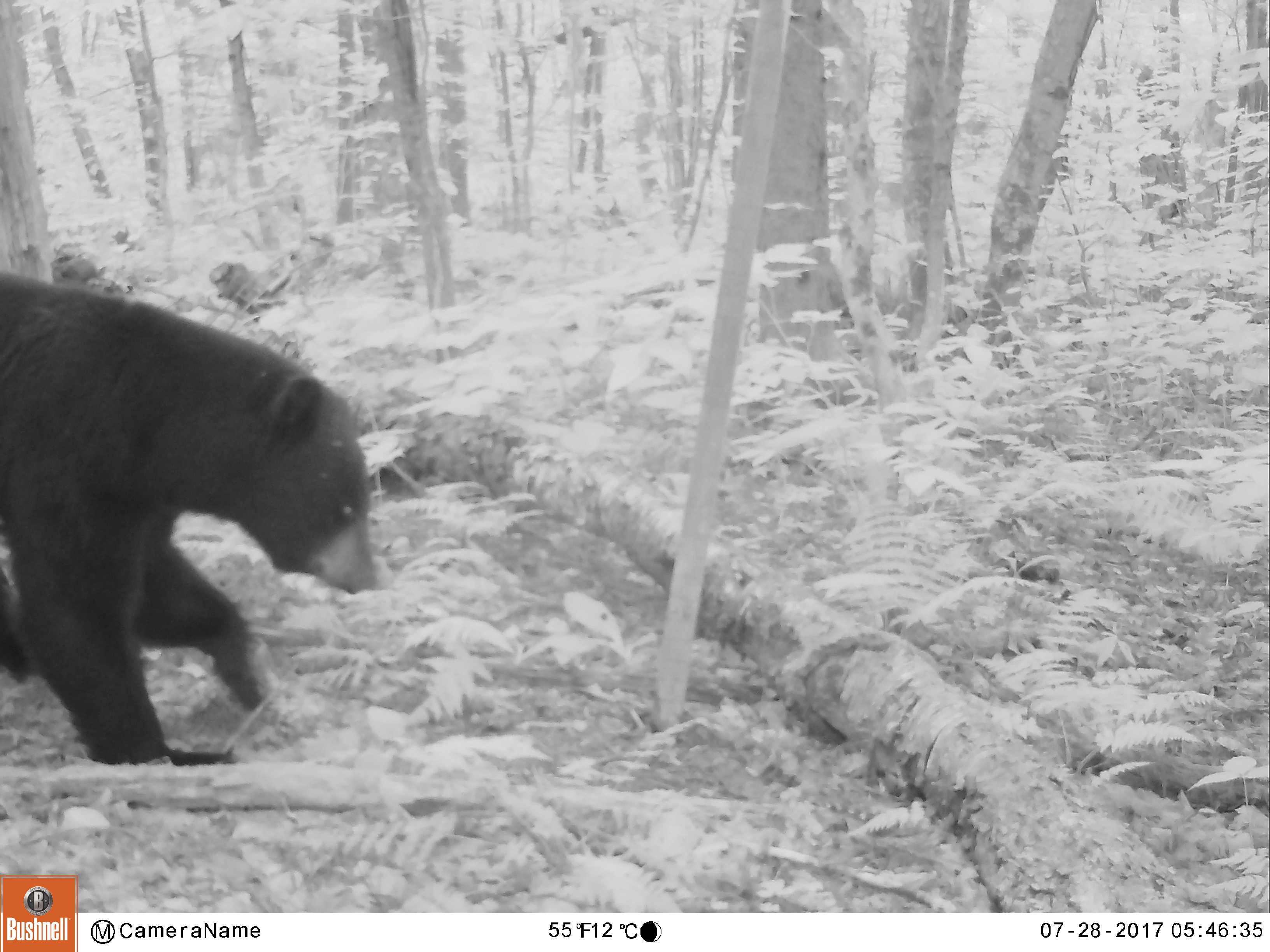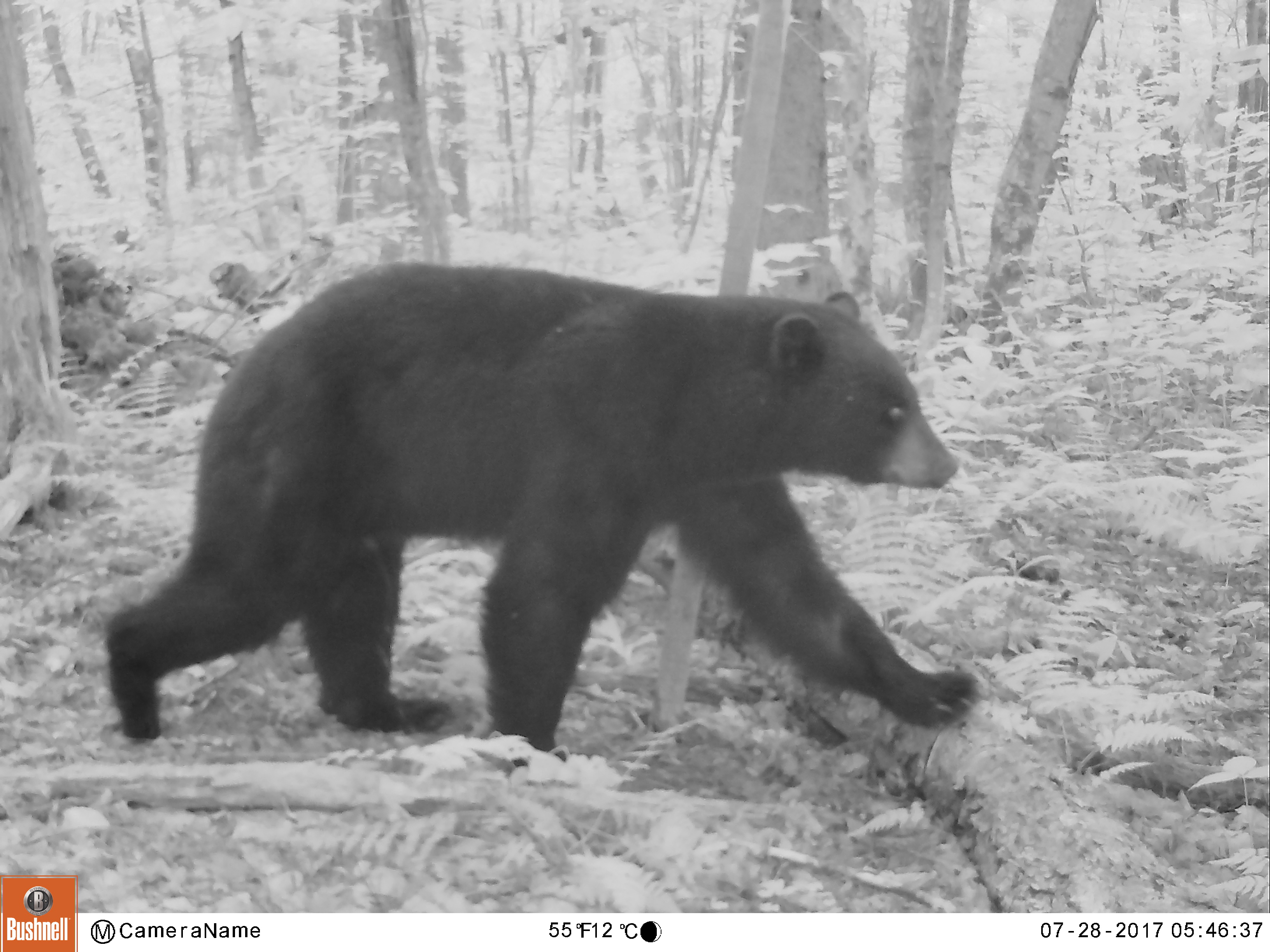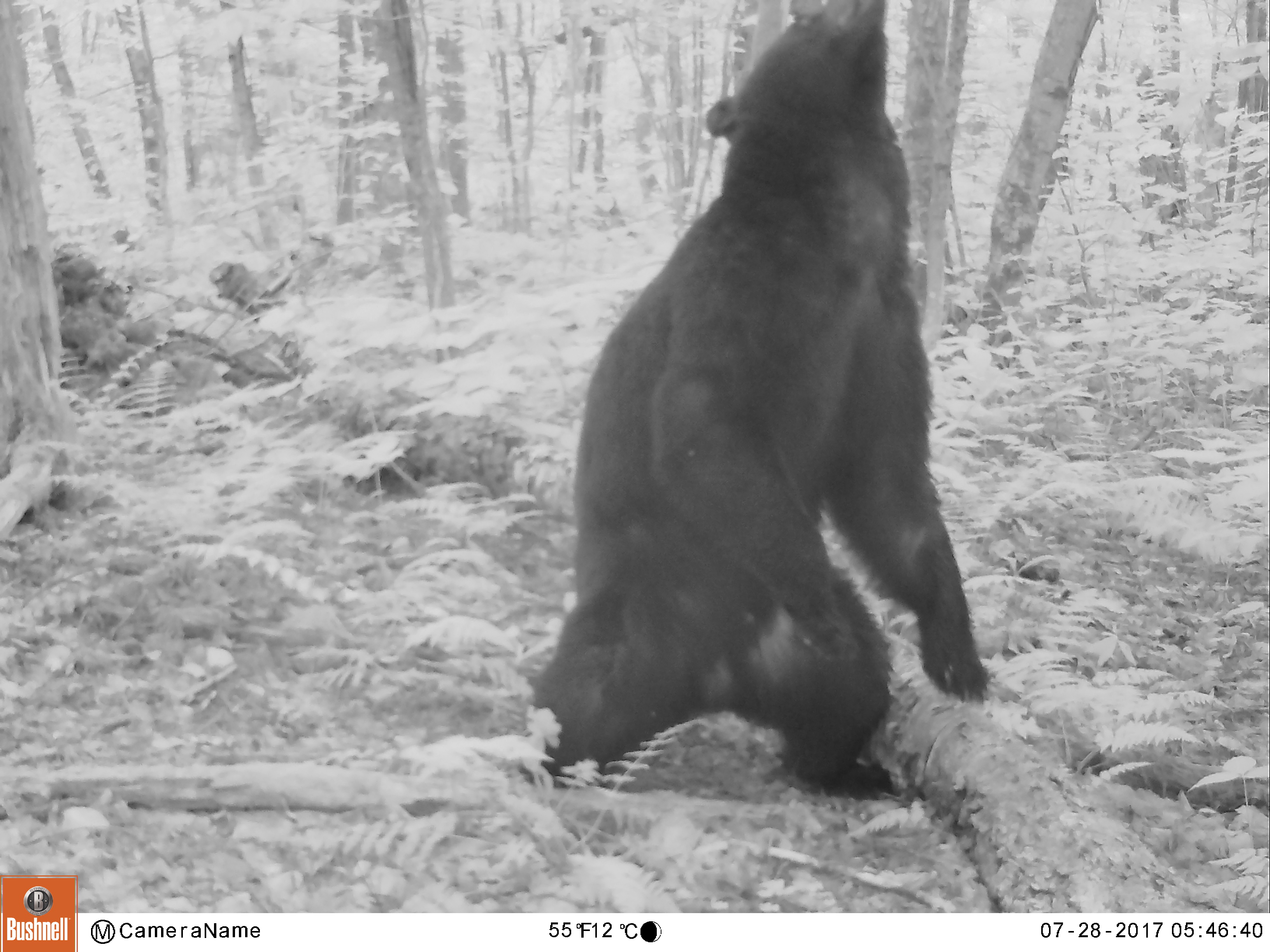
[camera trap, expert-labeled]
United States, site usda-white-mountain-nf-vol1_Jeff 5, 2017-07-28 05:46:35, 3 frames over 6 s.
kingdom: Animalia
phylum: Chordata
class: Mammalia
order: Carnivora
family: Ursidae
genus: Ursus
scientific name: Ursus americanus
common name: black bear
Black bear (Ursus americanus).